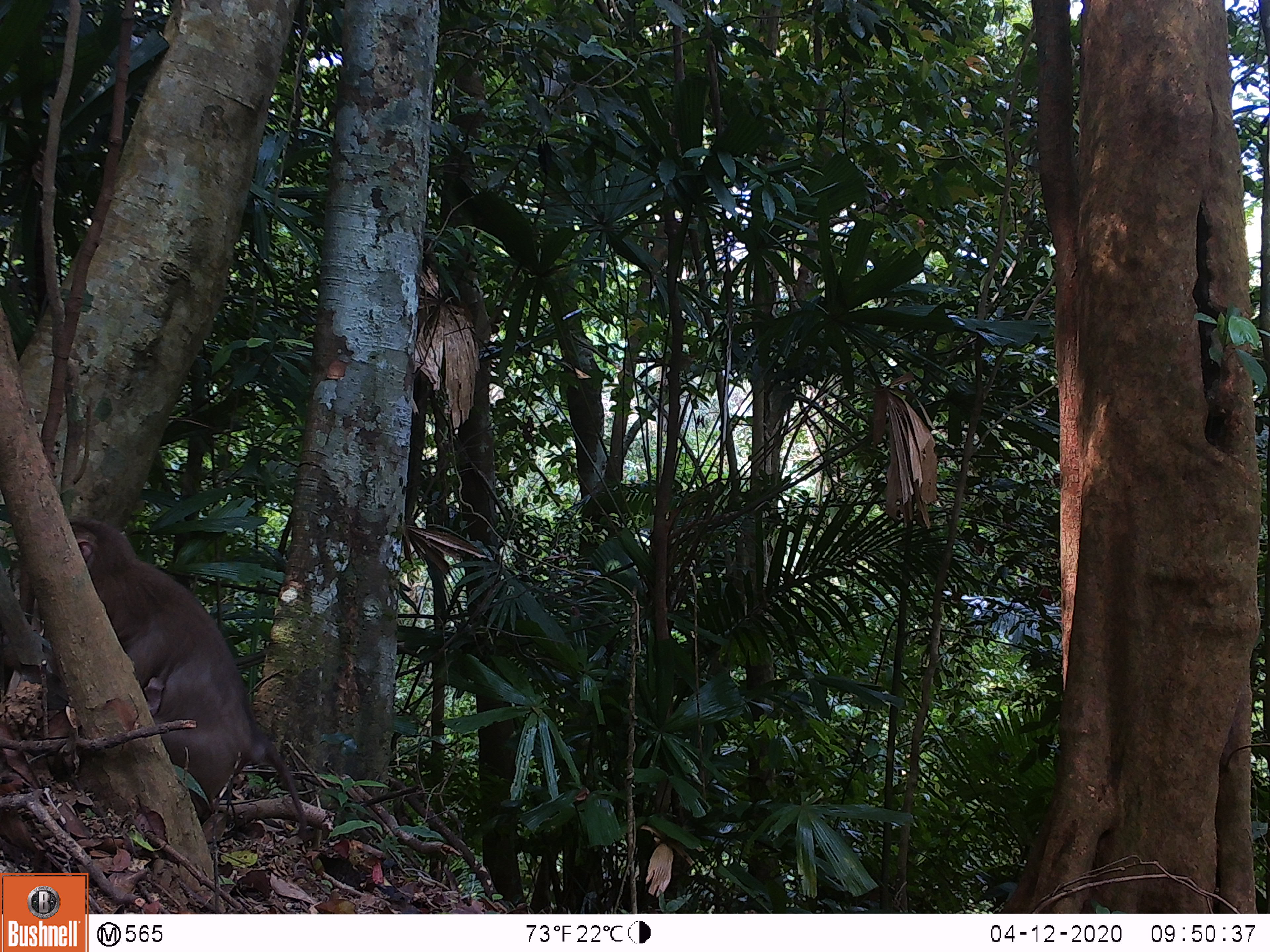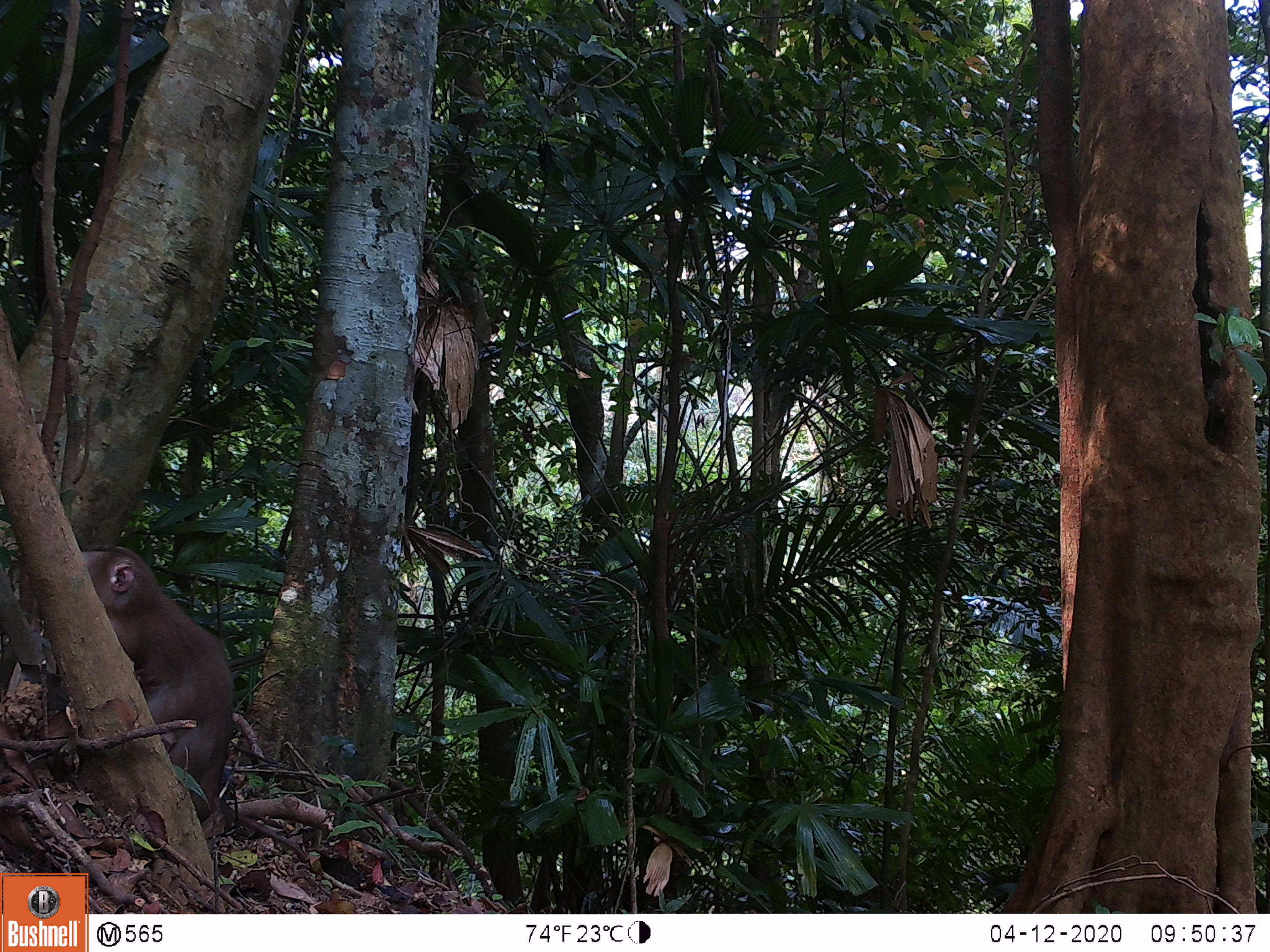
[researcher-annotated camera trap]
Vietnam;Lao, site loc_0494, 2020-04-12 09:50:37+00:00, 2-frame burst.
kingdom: Animalia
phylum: Chordata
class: Mammalia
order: Primates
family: Cercopithecidae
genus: Macaca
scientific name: Macaca nemestrina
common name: pig-tailed macaque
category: pig tailed macaque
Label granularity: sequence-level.